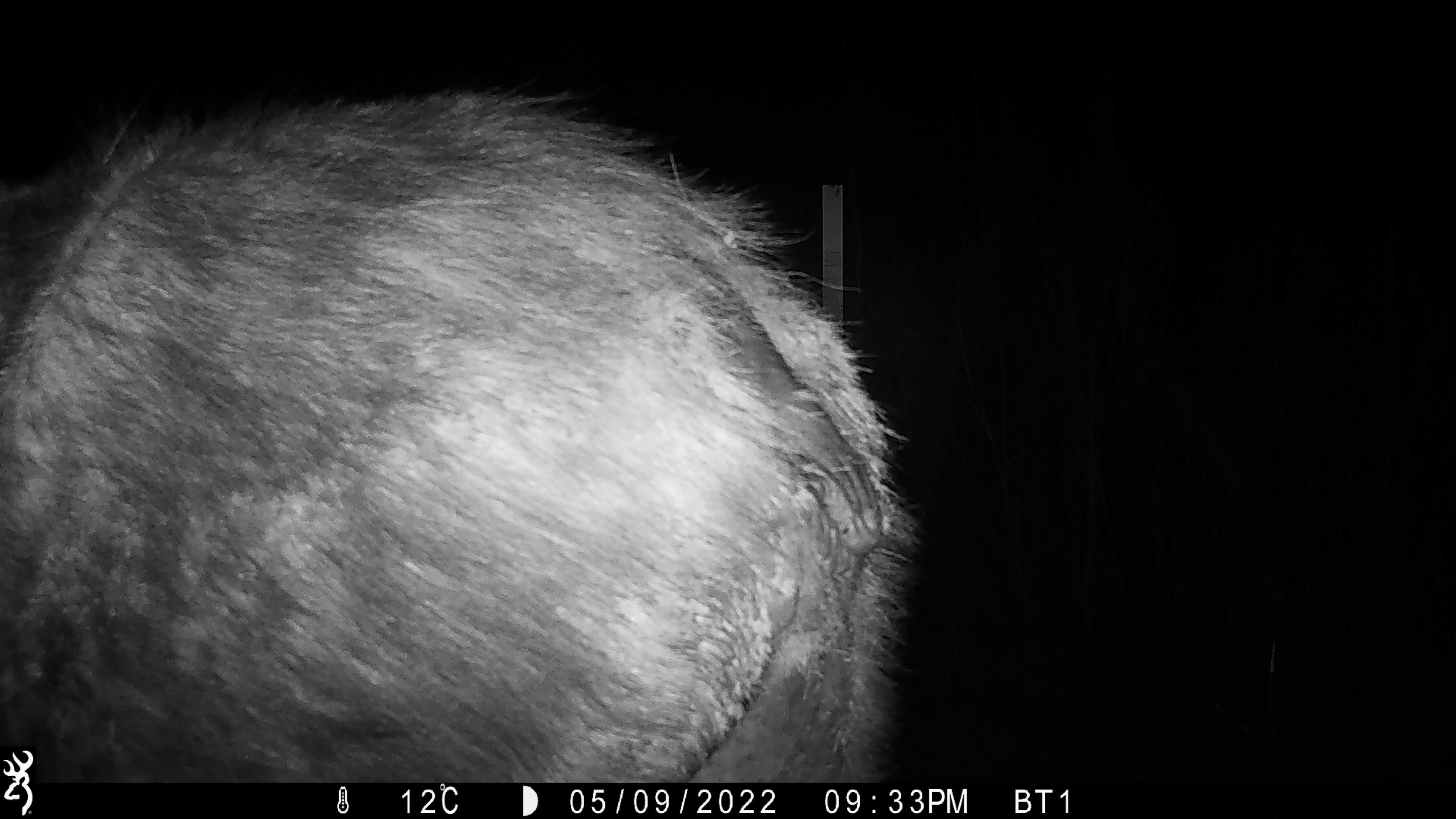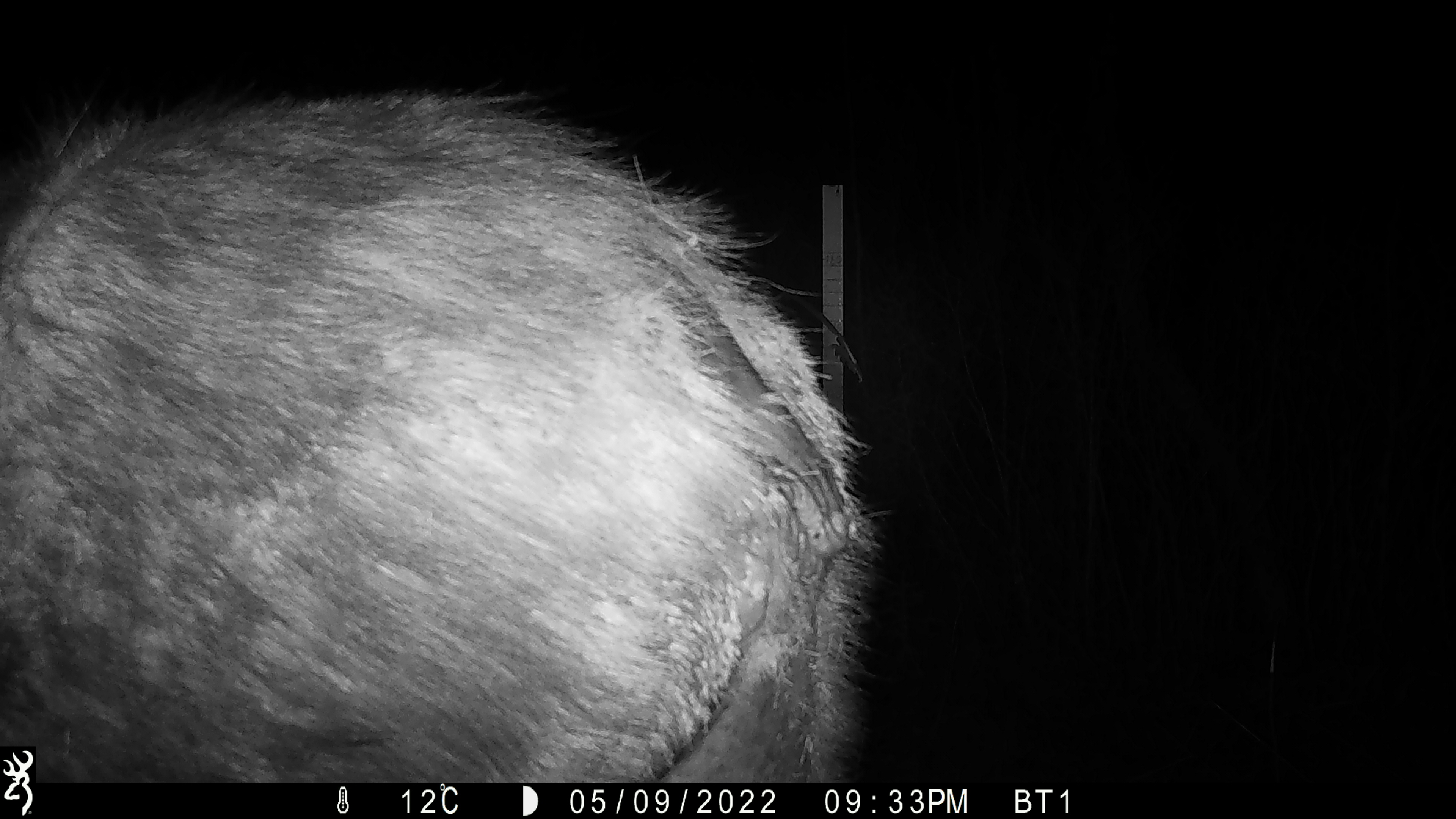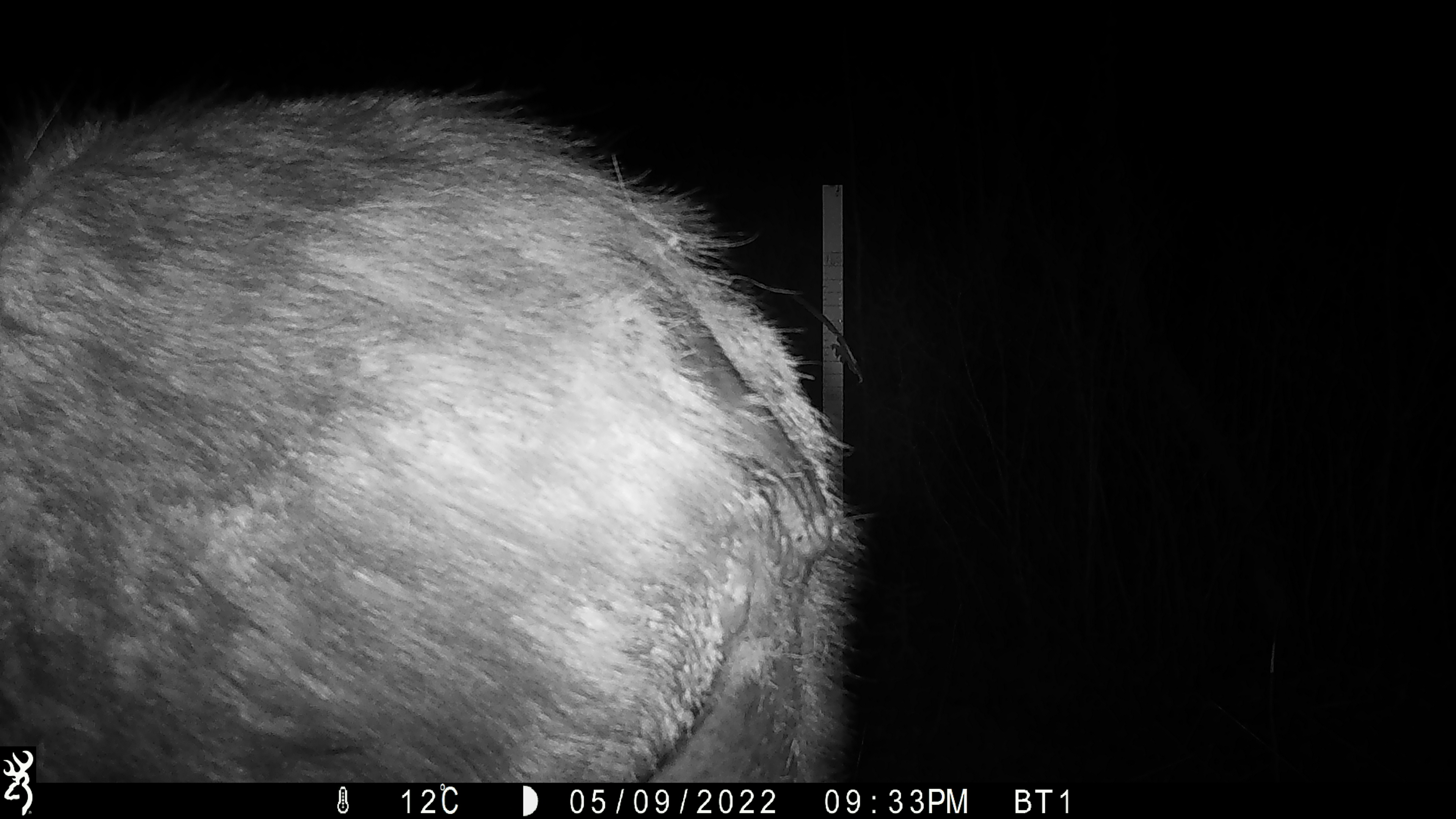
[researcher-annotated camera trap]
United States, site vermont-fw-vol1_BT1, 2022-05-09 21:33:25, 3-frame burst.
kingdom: Animalia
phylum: Chordata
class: Mammalia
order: Artiodactyla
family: Cervidae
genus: Alces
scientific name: Alces alces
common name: moose